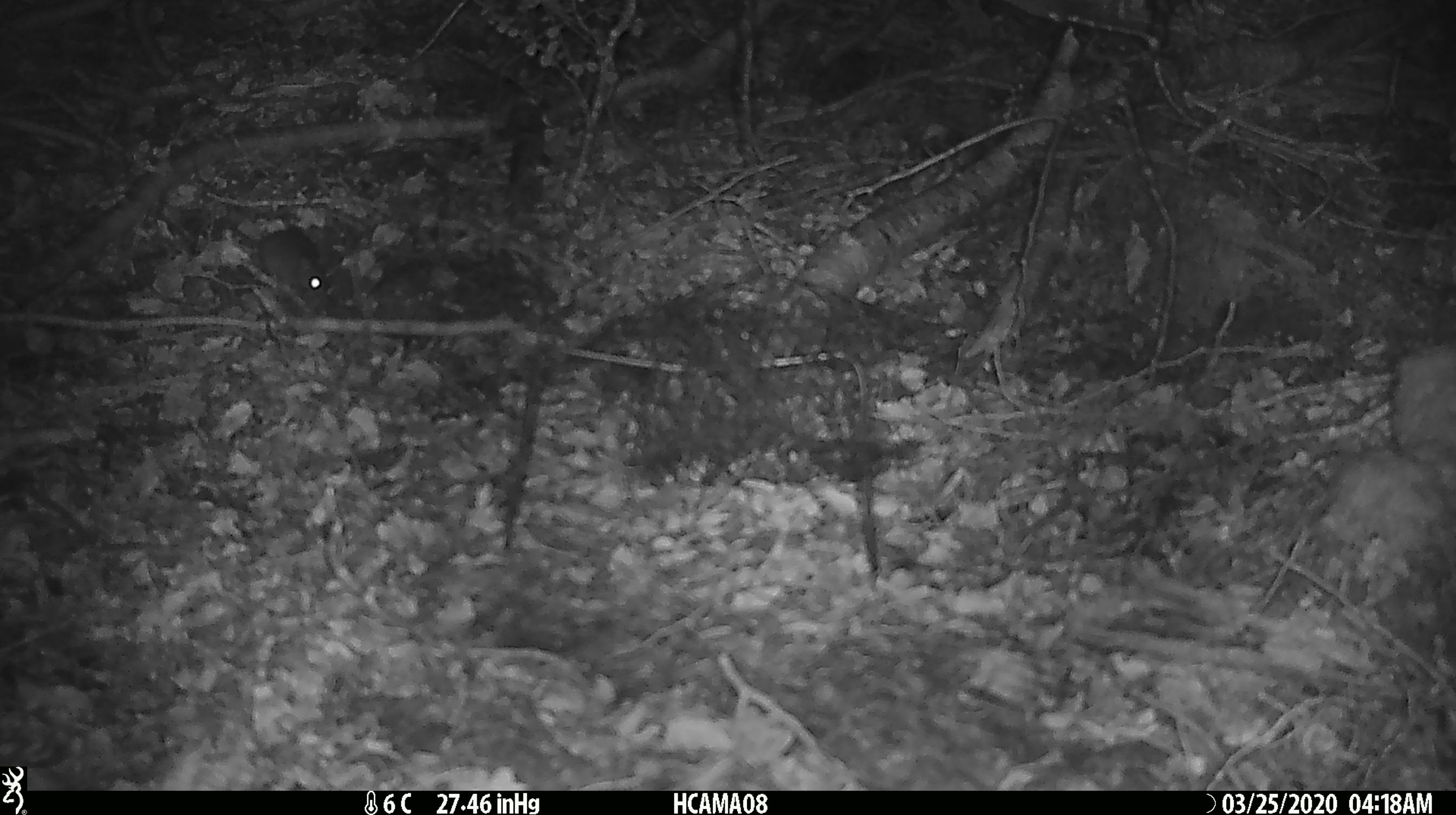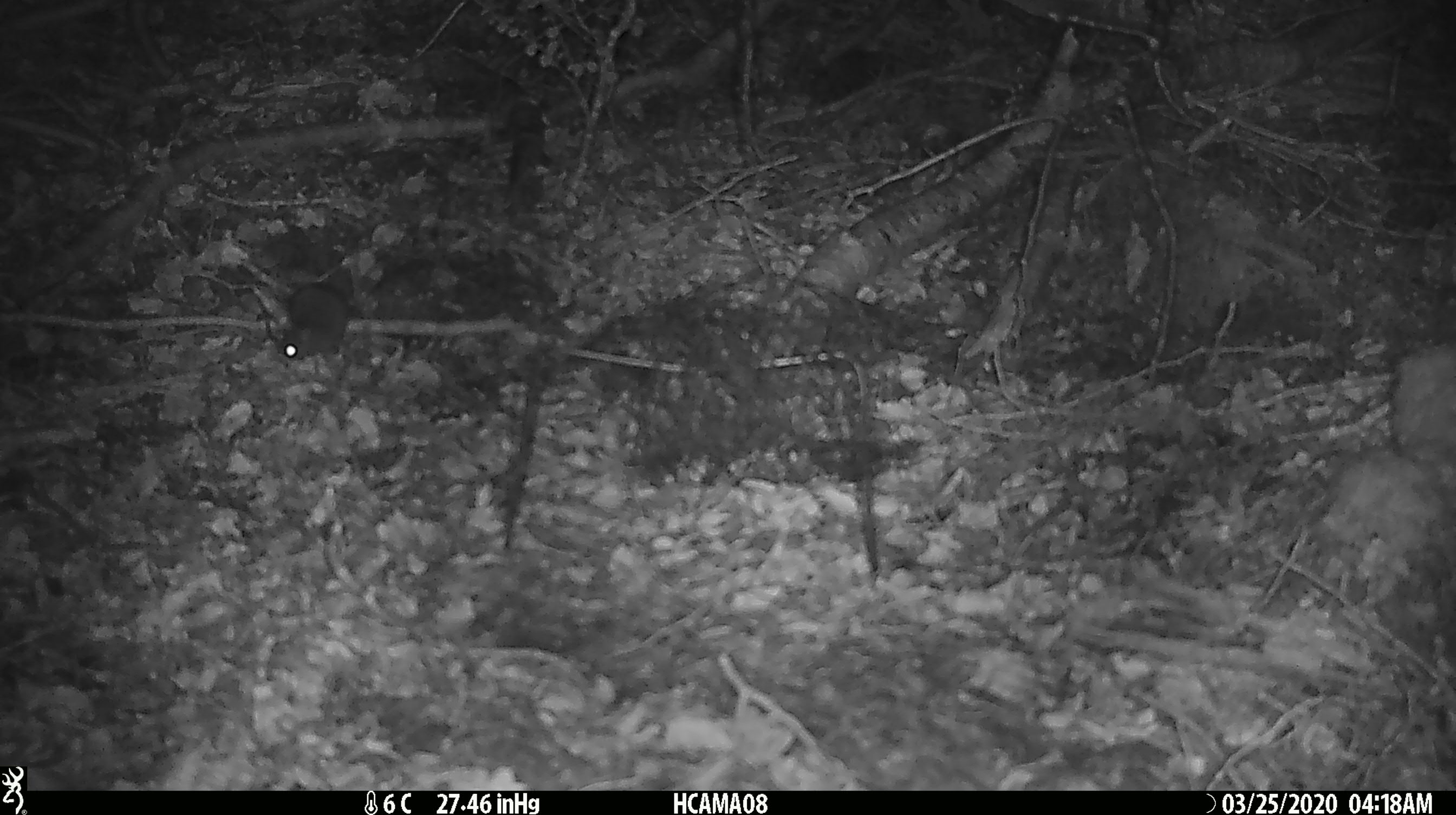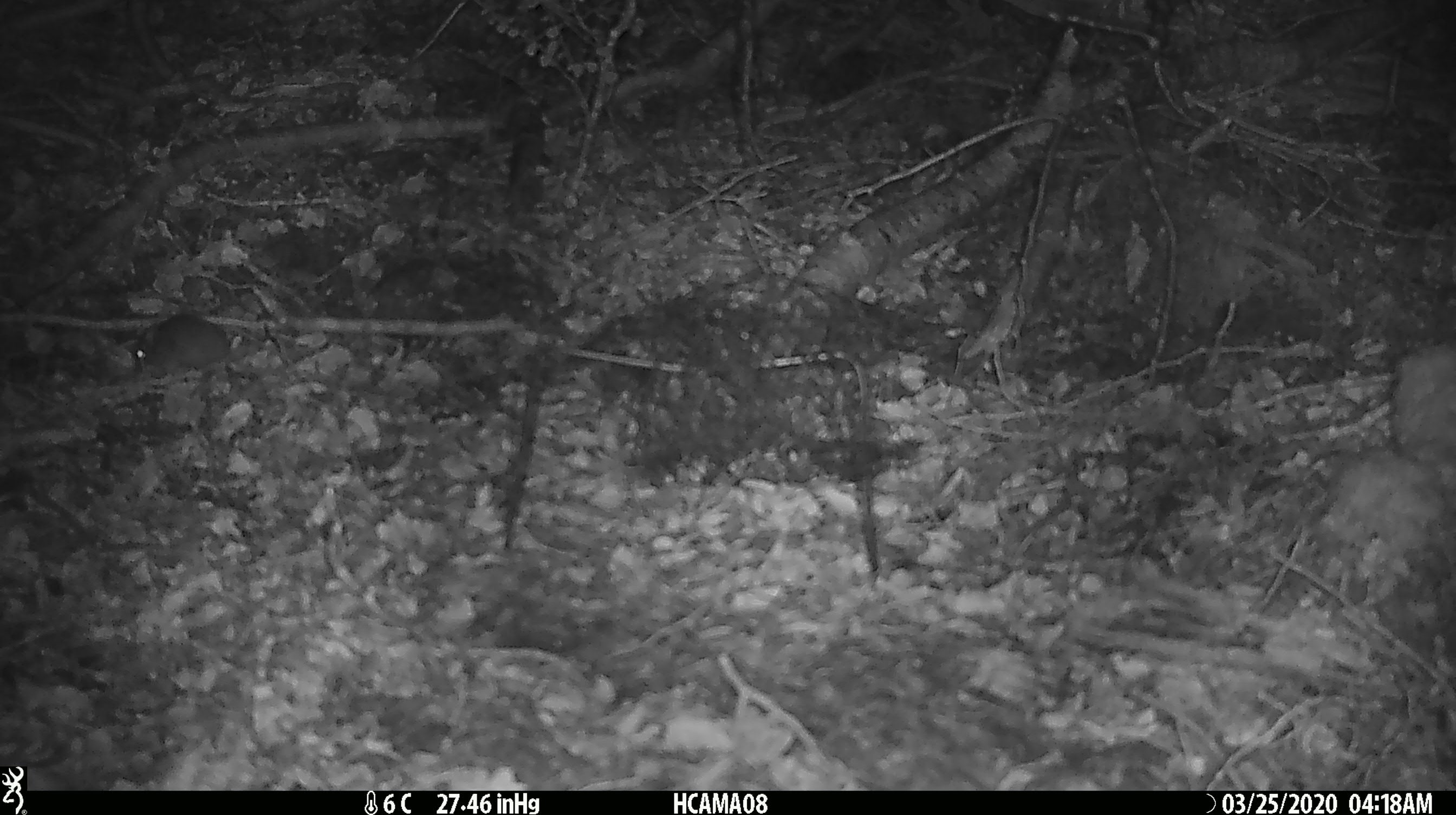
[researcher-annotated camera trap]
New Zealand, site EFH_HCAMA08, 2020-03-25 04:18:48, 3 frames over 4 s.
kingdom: Animalia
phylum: Chordata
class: Mammalia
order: Rodentia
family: Muridae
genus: Mus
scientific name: Mus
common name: mouse